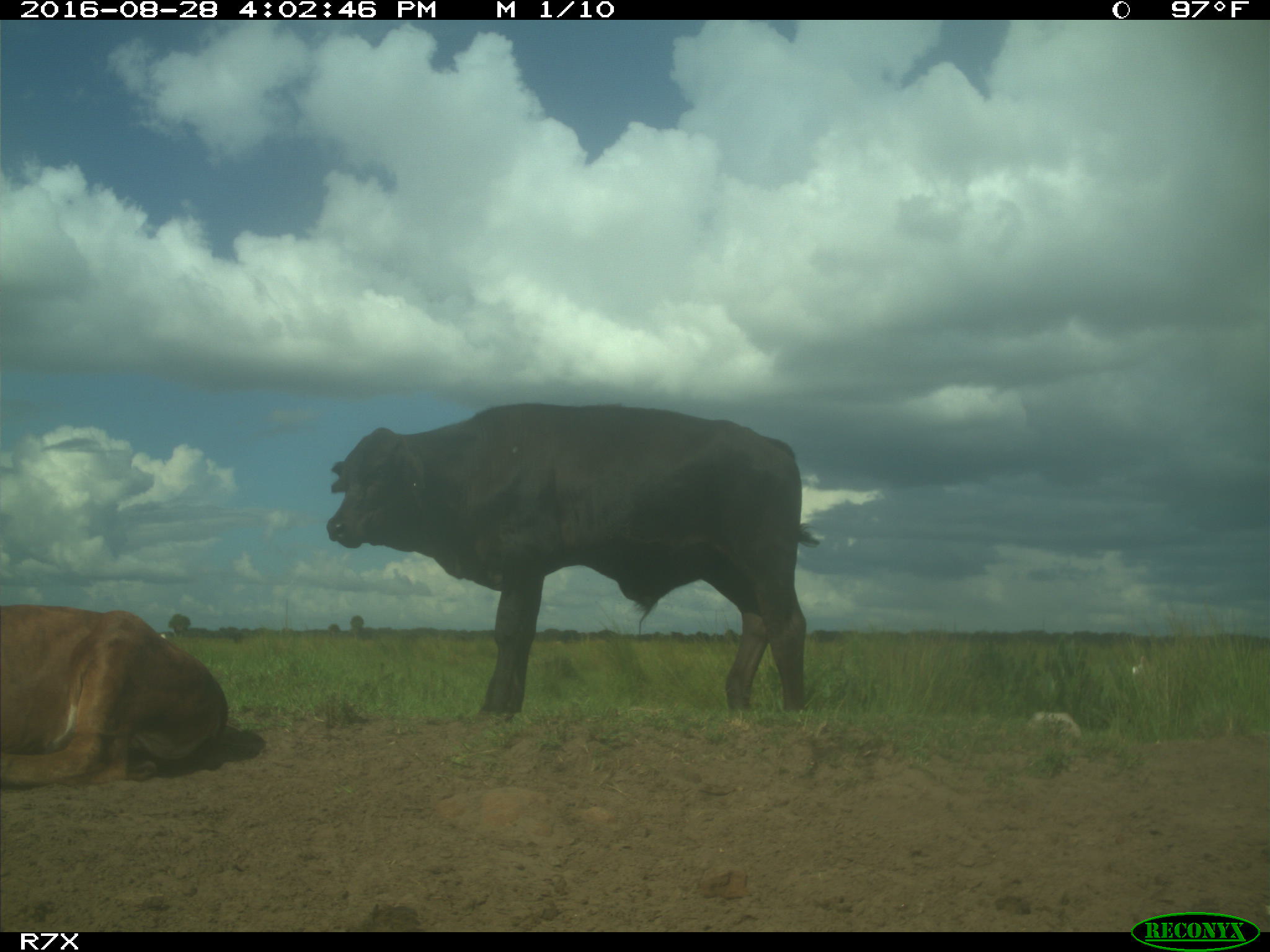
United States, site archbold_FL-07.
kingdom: Animalia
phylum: Chordata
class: Mammalia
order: Artiodactyla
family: Bovidae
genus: Bos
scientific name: Bos taurus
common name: domestic cow